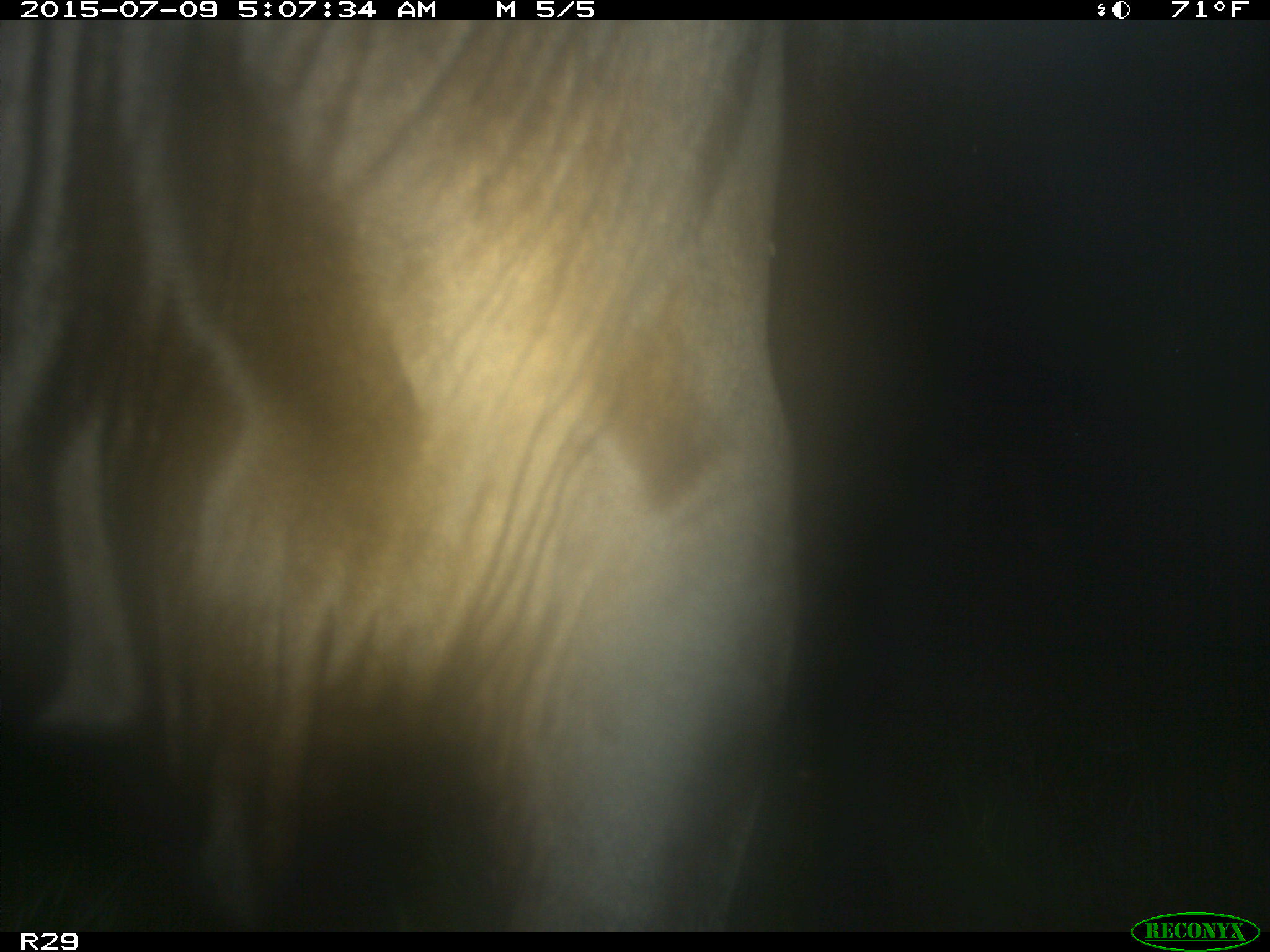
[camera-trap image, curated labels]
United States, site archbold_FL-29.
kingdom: Animalia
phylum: Chordata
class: Mammalia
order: Artiodactyla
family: Bovidae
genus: Bos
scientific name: Bos taurus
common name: domestic cow